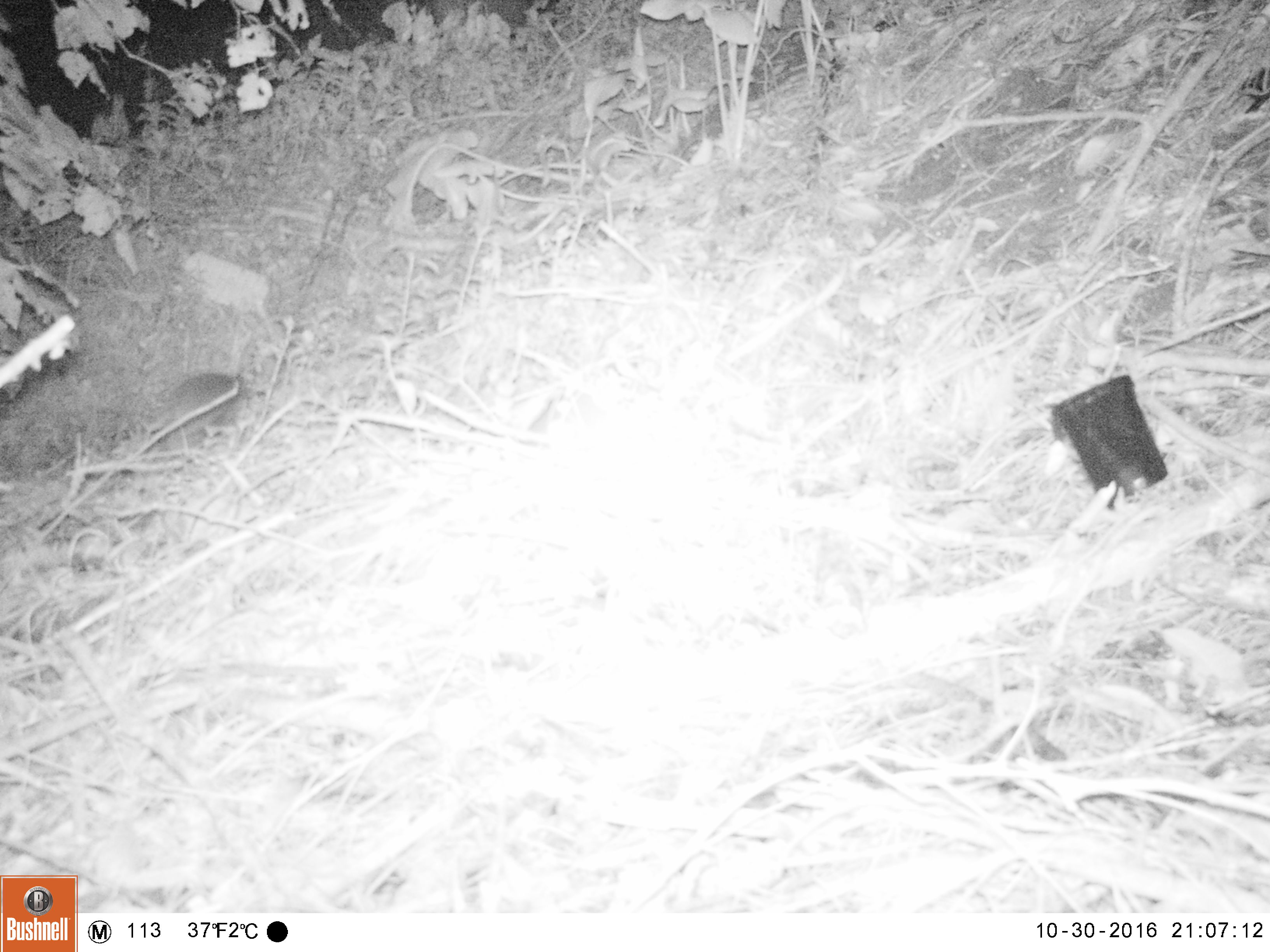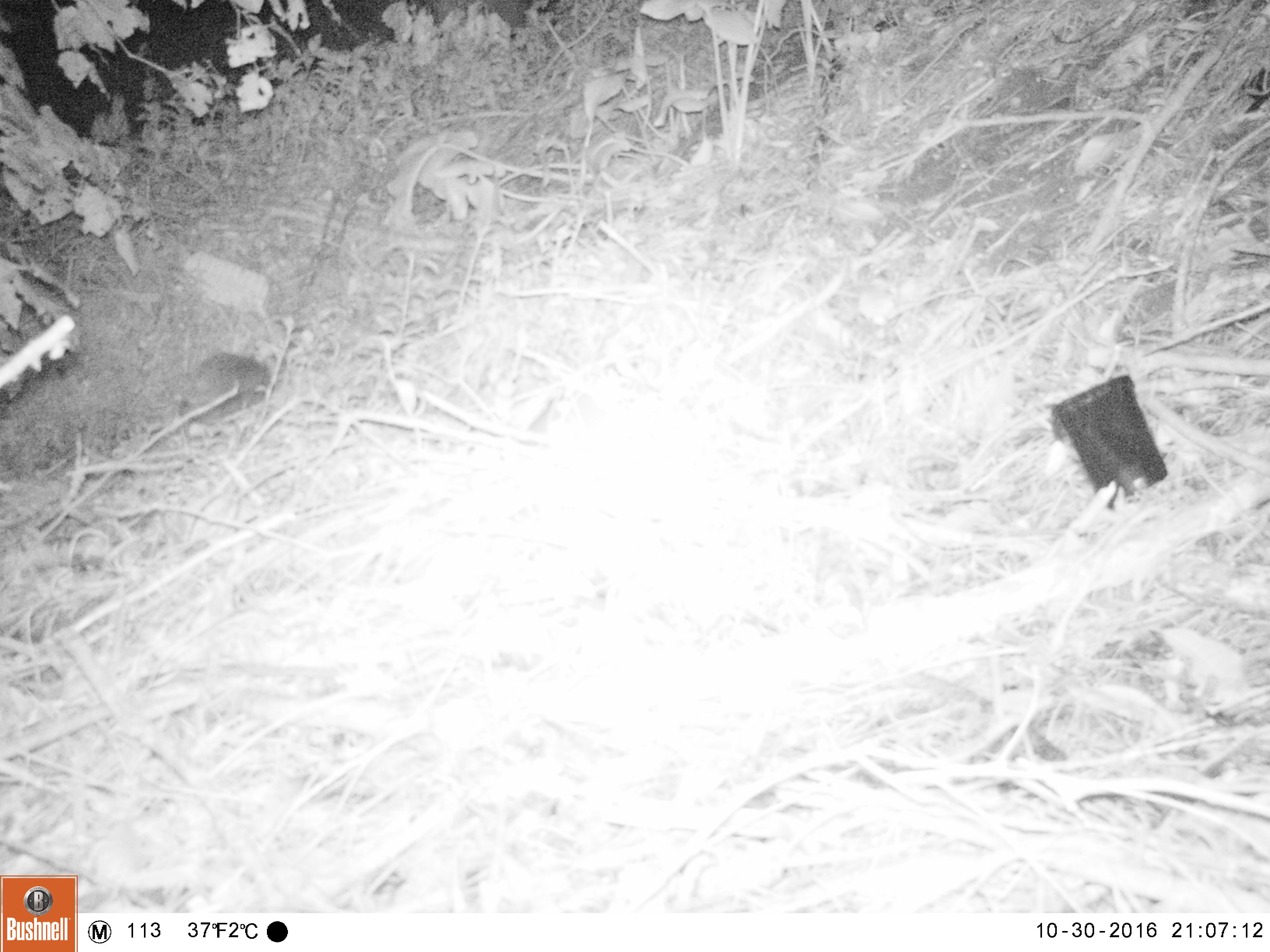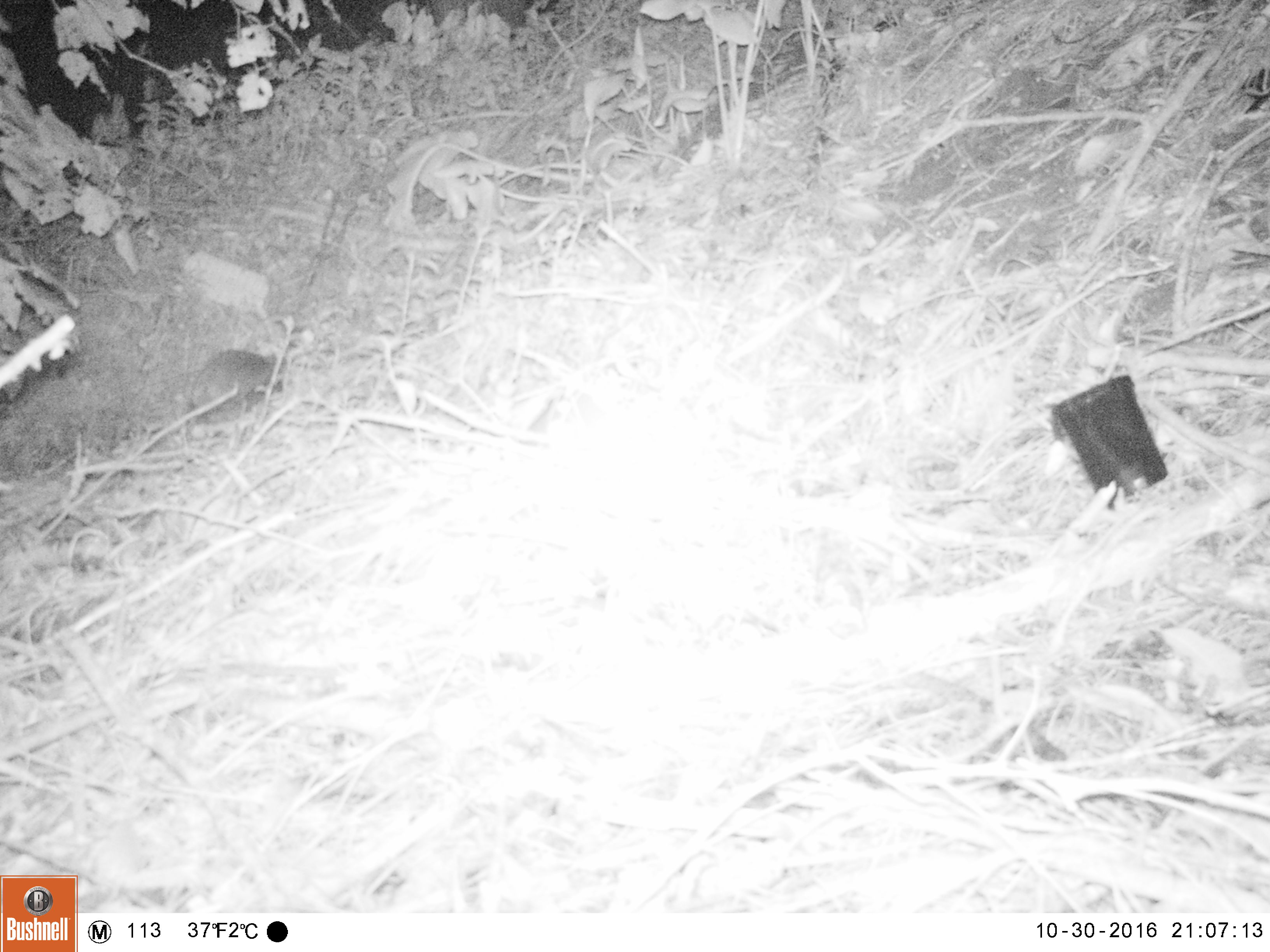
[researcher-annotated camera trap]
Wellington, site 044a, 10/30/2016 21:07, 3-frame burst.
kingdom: Animalia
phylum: Chordata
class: Mammalia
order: Eulipotyphla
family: Erinaceidae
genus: Erinaceus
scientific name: Erinaceus europaeus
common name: hedgehog